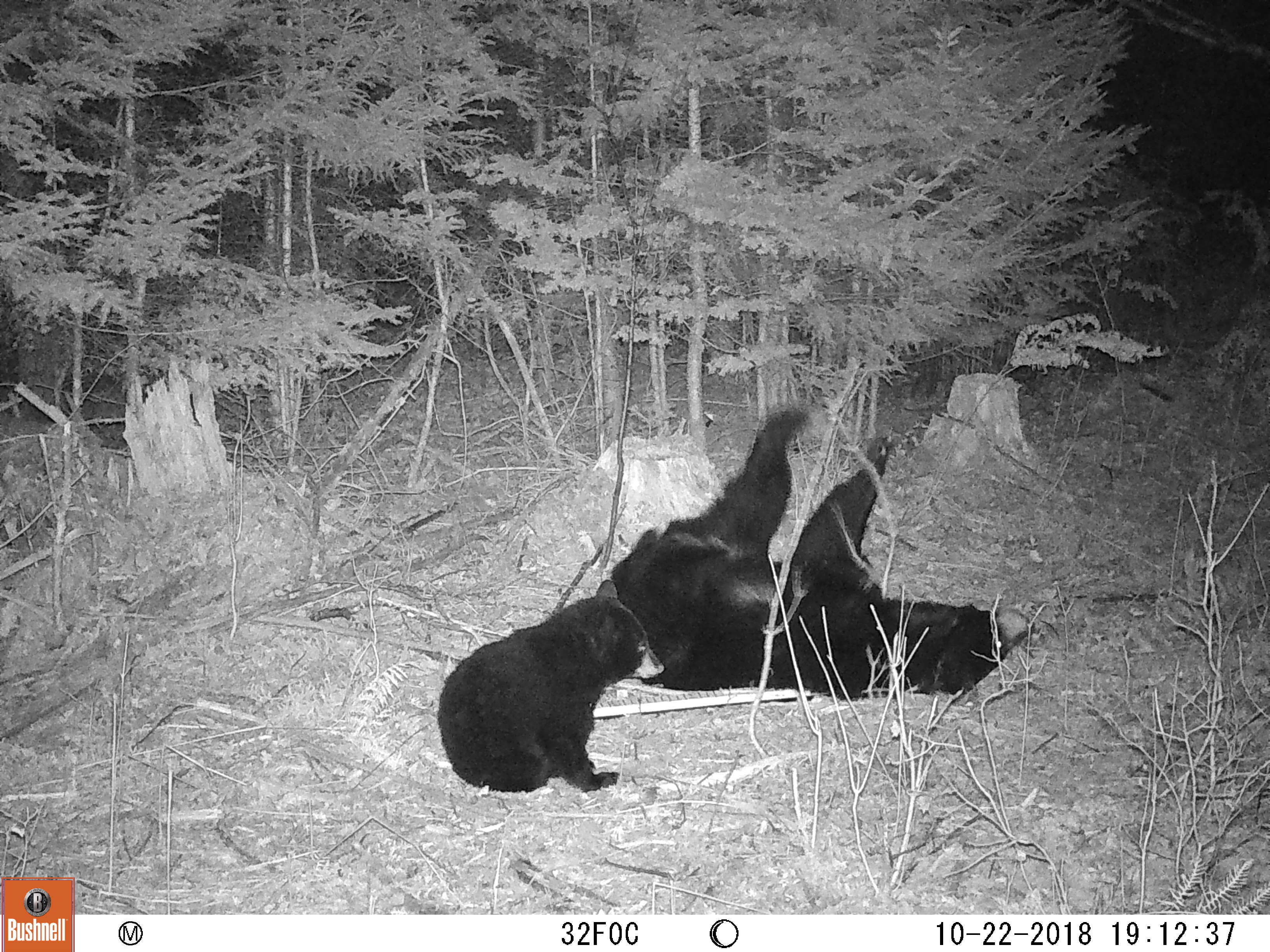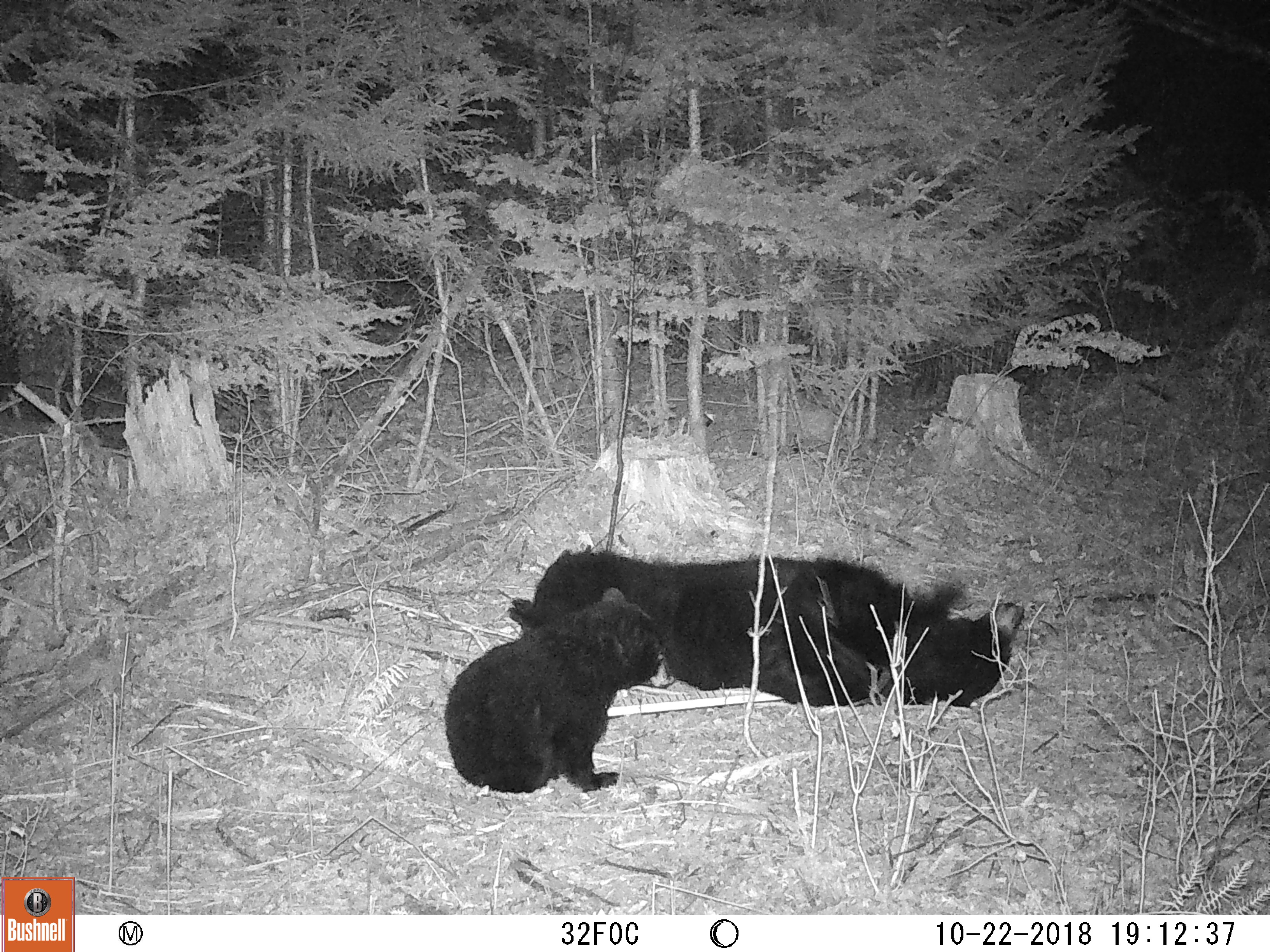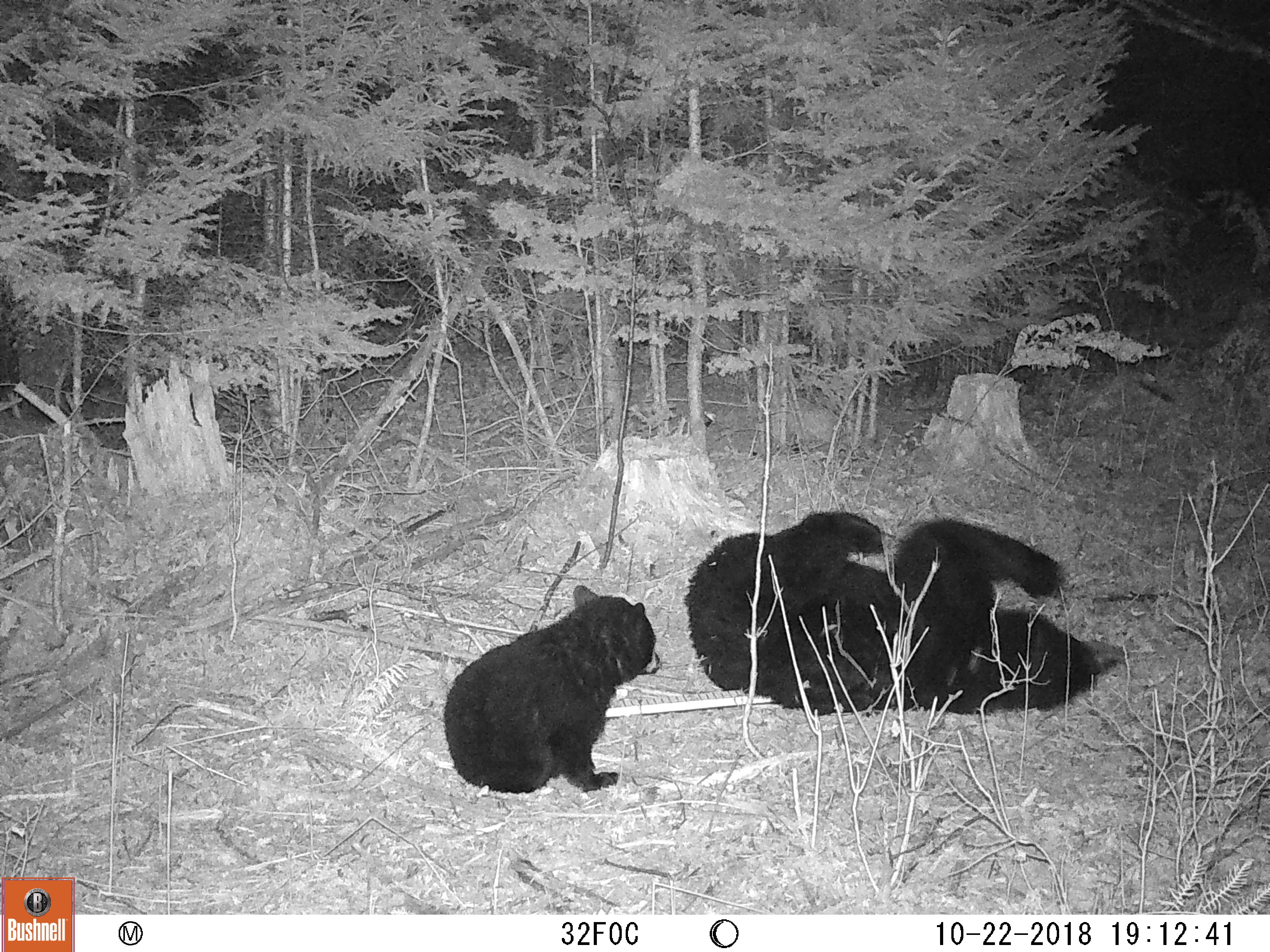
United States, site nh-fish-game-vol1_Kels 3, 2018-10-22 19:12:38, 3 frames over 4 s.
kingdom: Animalia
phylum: Chordata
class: Mammalia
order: Carnivora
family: Ursidae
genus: Ursus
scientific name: Ursus americanus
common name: black bear